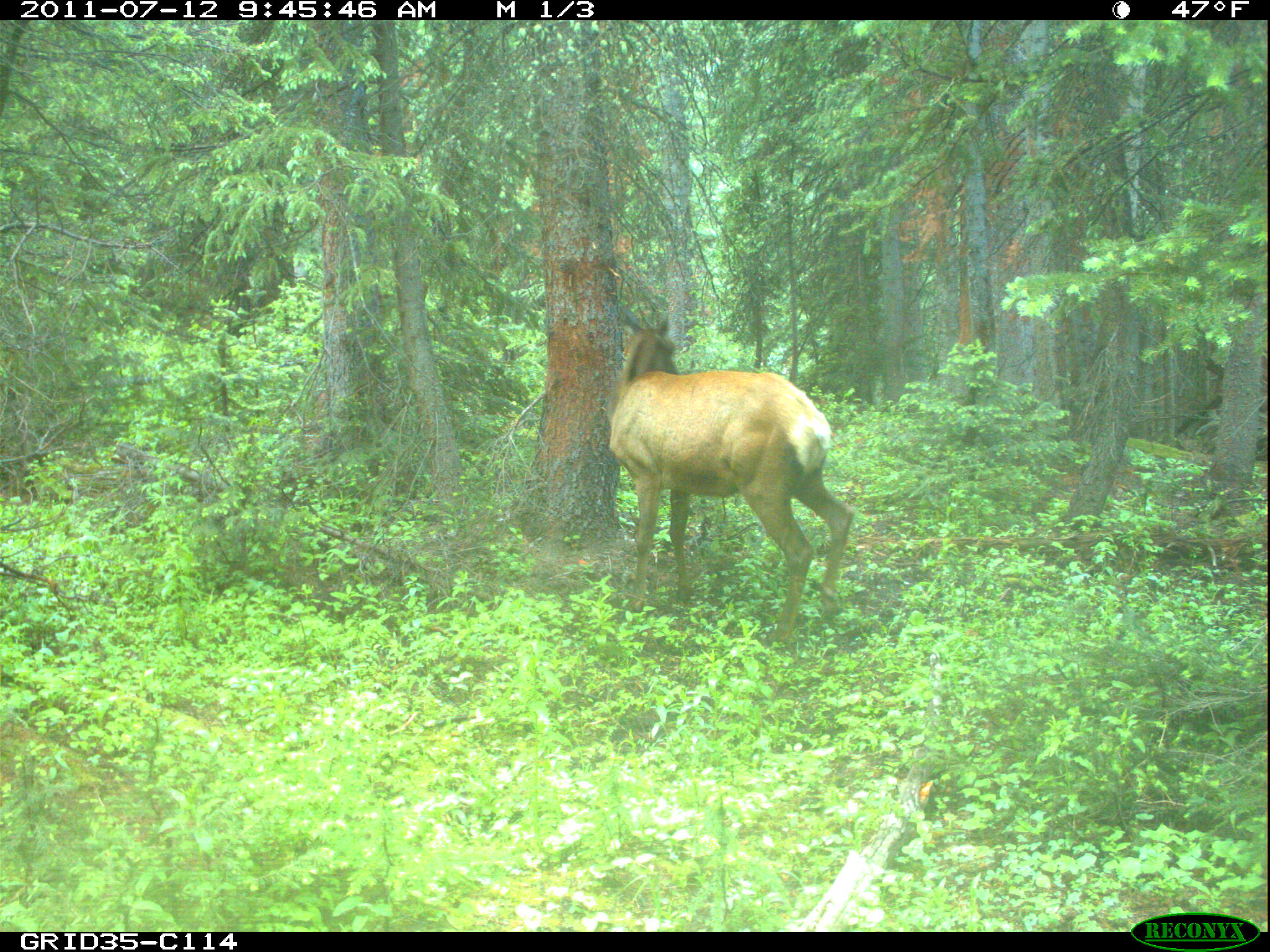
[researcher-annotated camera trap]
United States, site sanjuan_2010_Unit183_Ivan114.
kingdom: Animalia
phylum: Chordata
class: Mammalia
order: Artiodactyla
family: Cervidae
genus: Cervus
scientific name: Cervus elaphus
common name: red deer